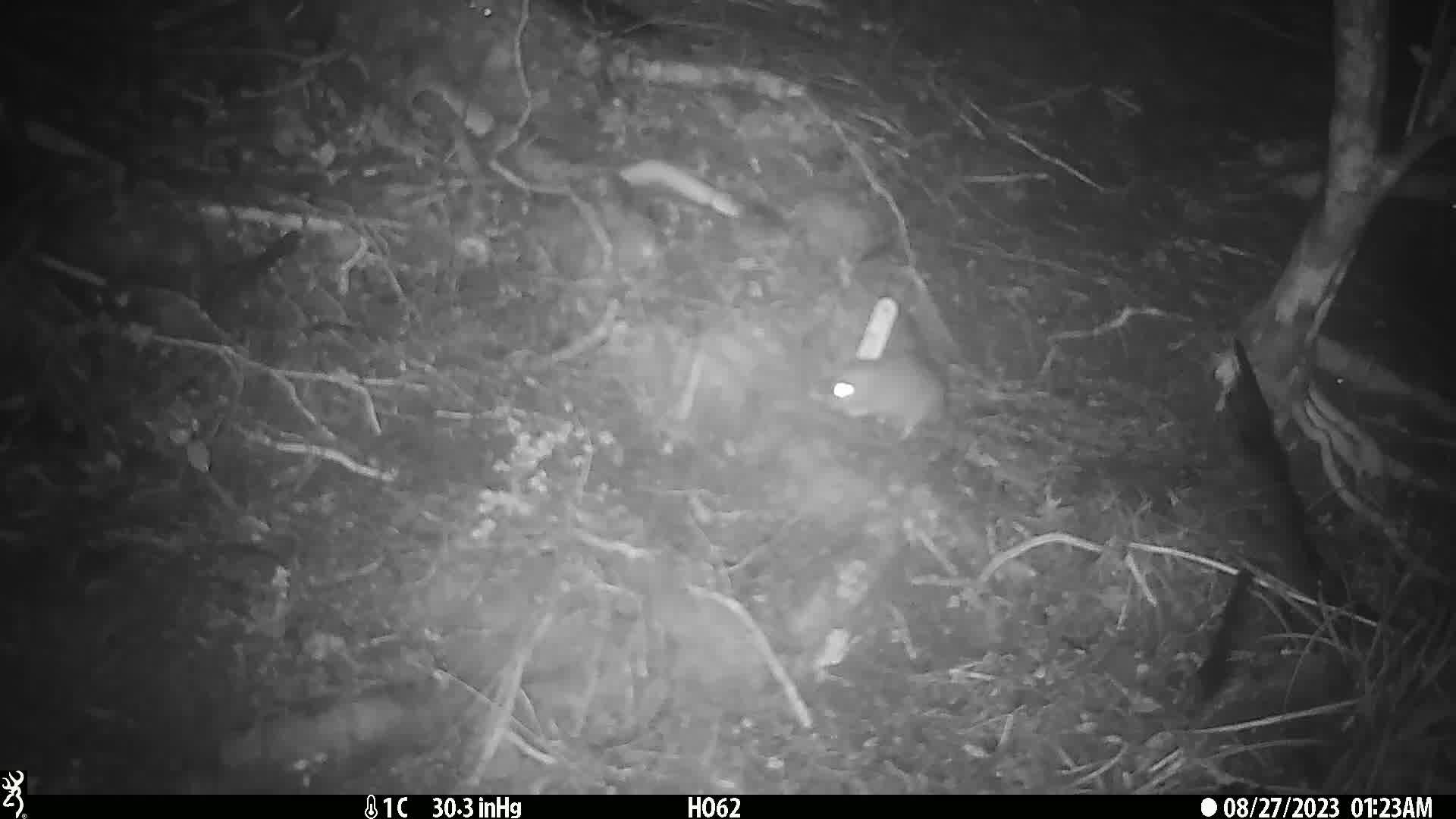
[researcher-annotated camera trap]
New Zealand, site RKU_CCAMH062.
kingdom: Animalia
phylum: Chordata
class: Mammalia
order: Rodentia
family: Muridae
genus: Rattus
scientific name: Rattus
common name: rat